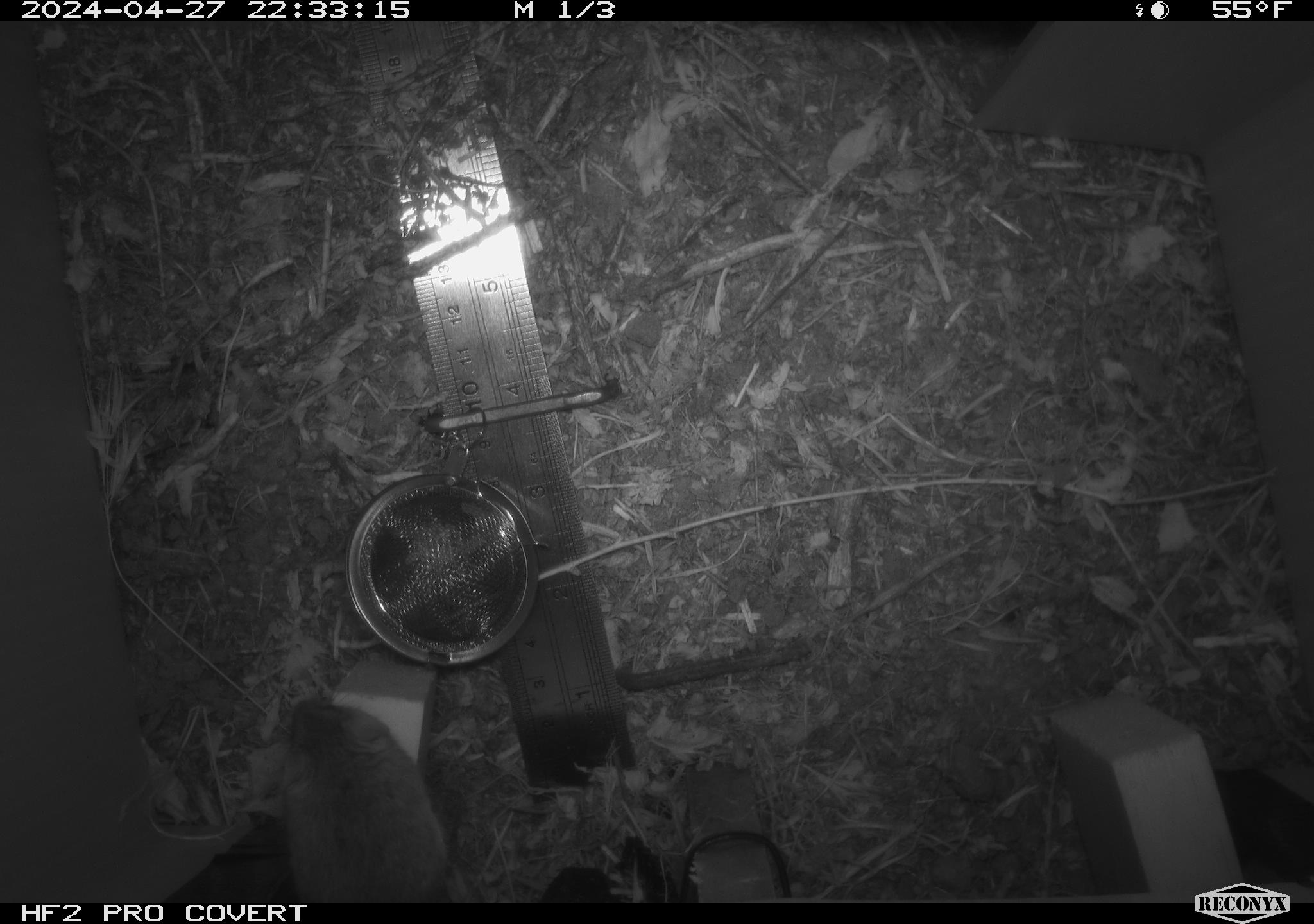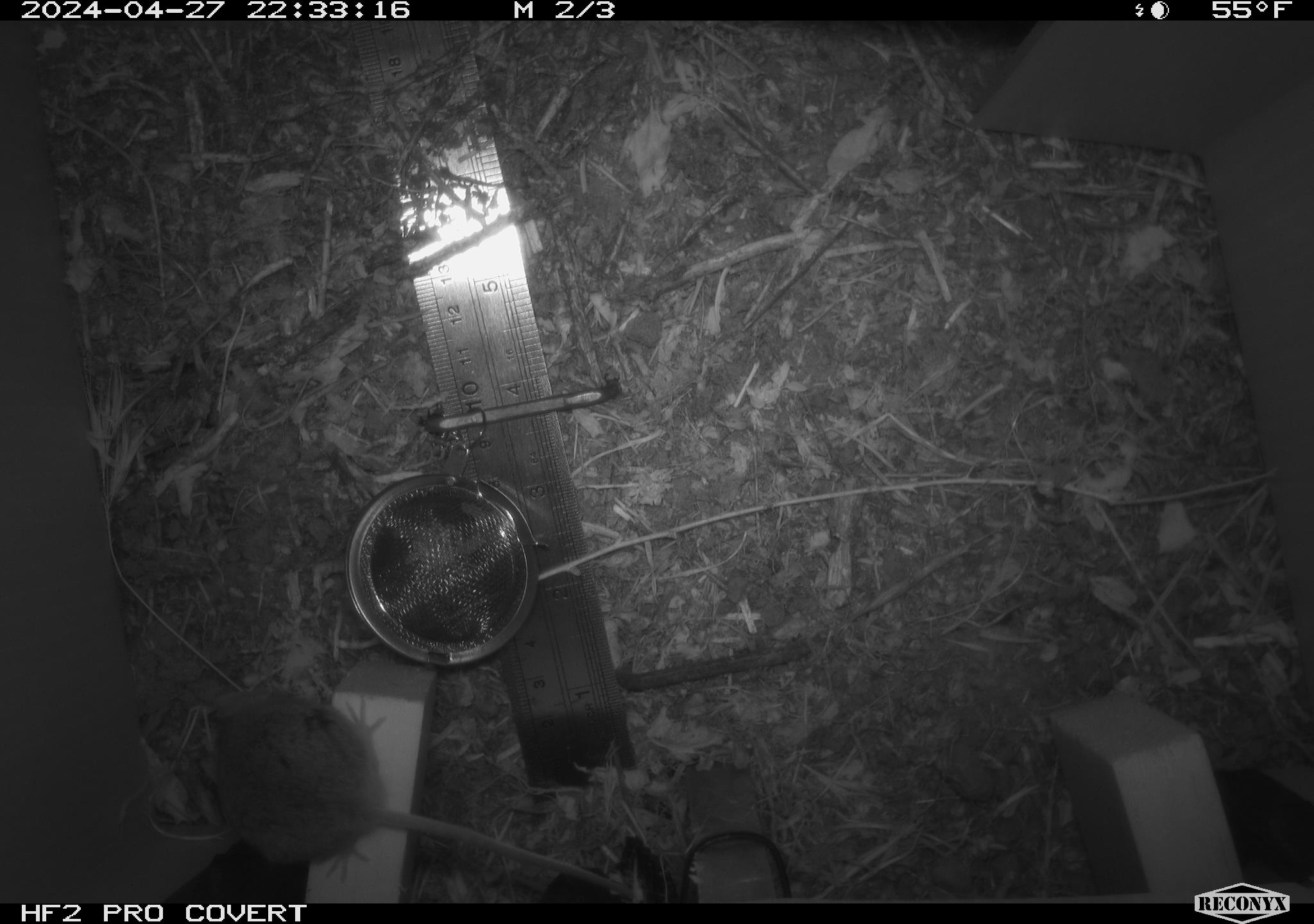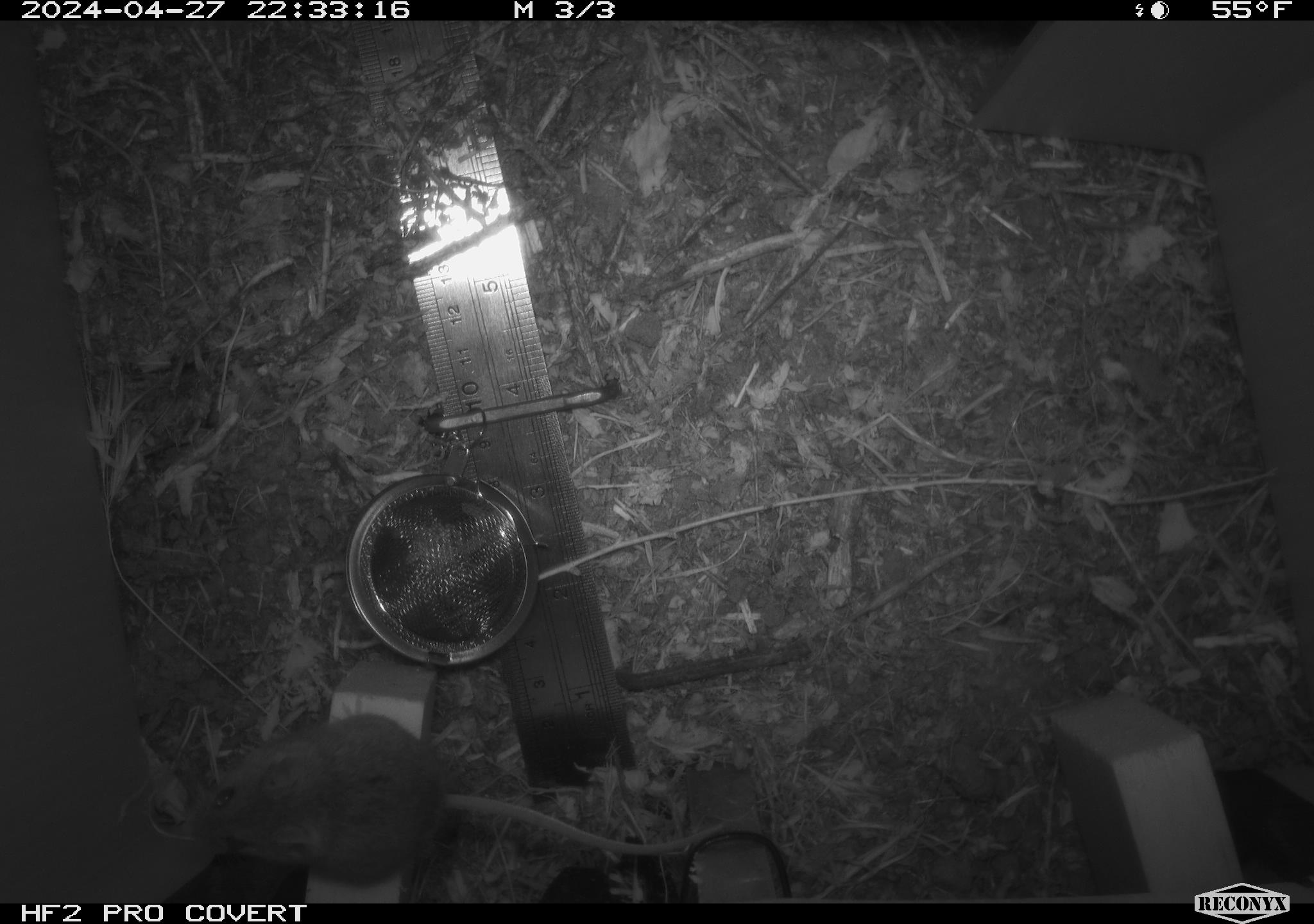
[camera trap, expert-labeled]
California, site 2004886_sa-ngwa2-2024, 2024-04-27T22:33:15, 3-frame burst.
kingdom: Animalia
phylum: Chordata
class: Mammalia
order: Rodentia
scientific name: Rodentia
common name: mouse species